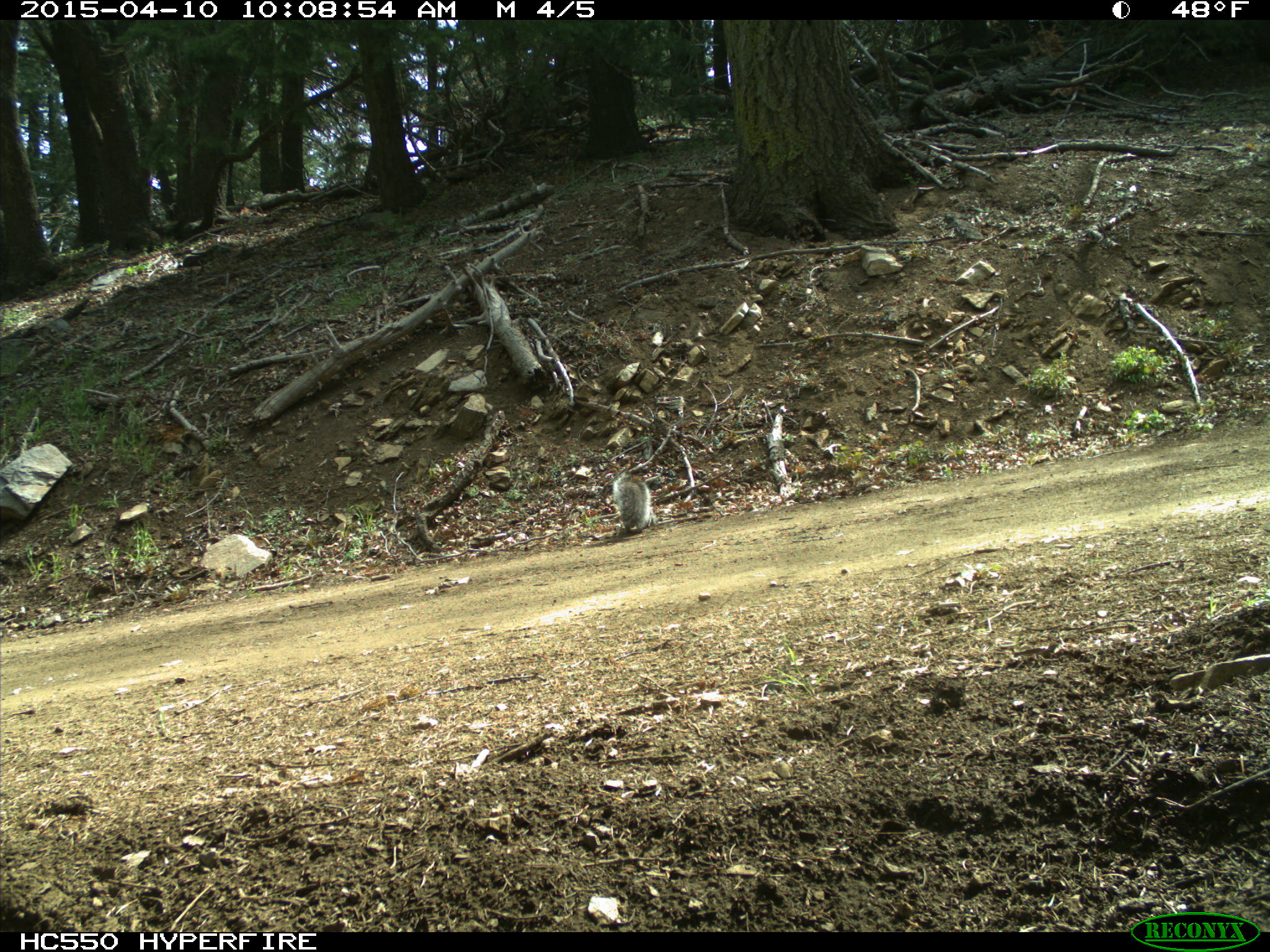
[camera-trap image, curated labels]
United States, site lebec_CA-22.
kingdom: Animalia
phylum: Chordata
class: Mammalia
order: Rodentia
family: Sciuridae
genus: Sciurus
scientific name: Sciurus carolinensis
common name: eastern gray squirrel